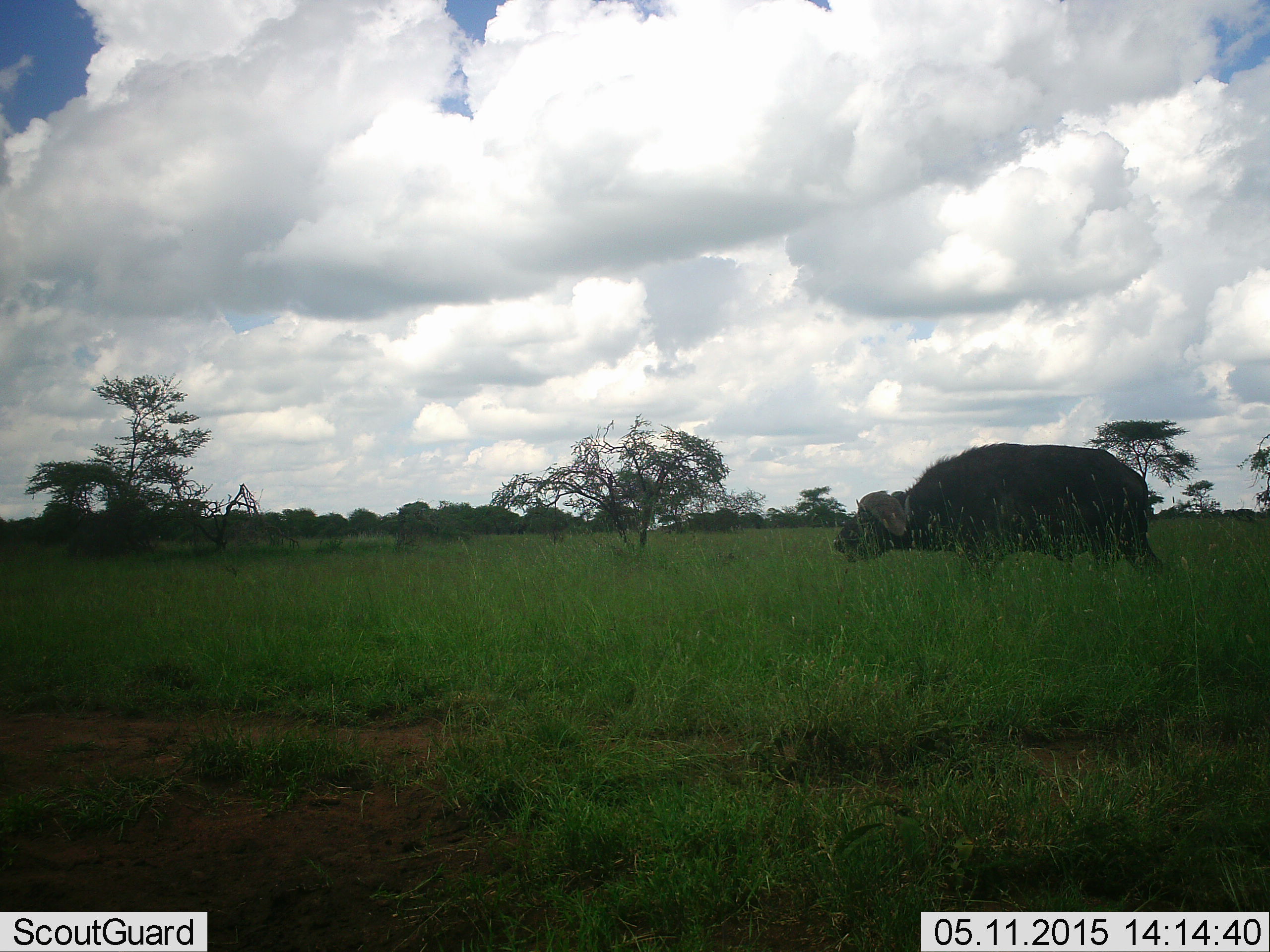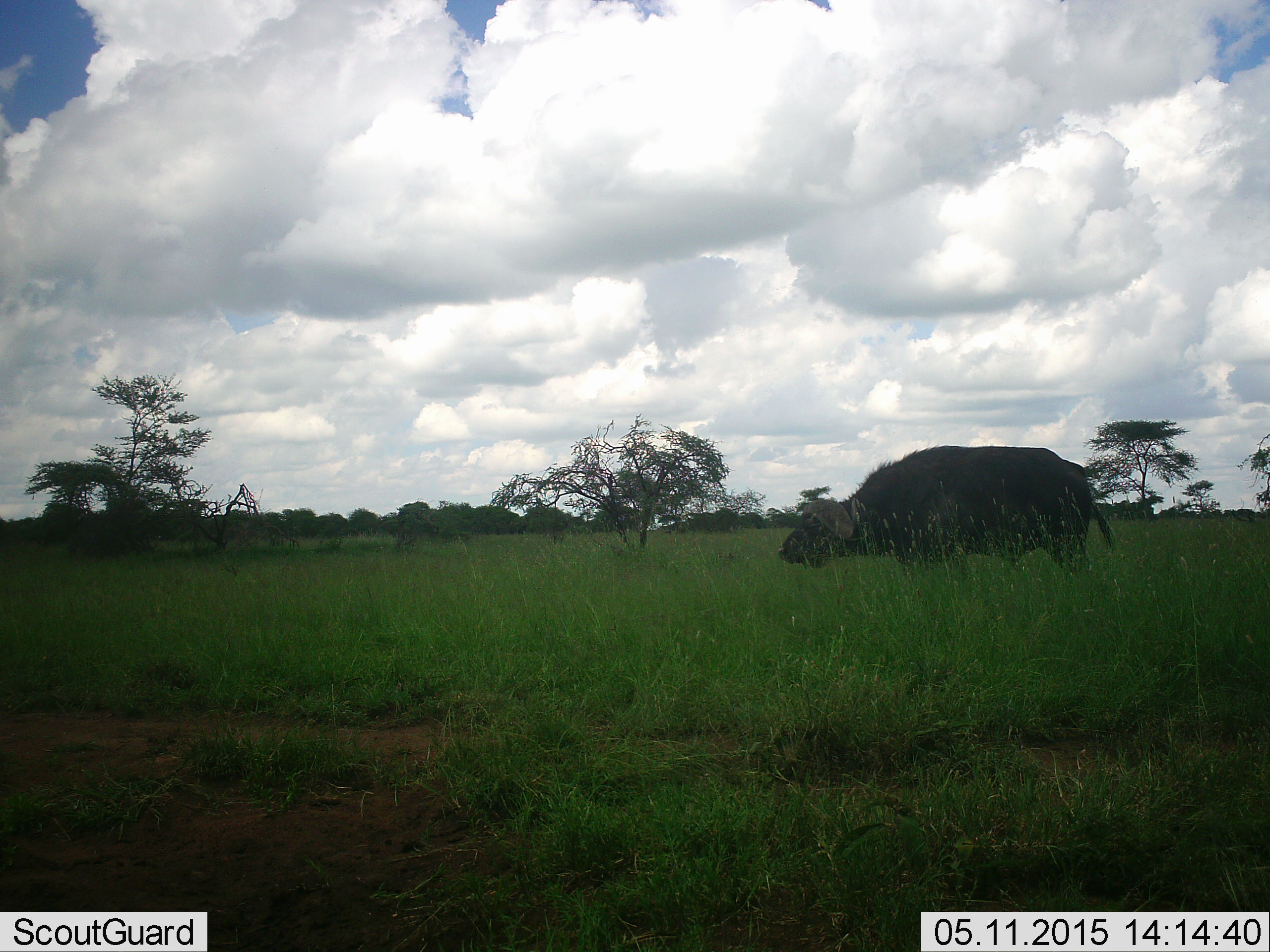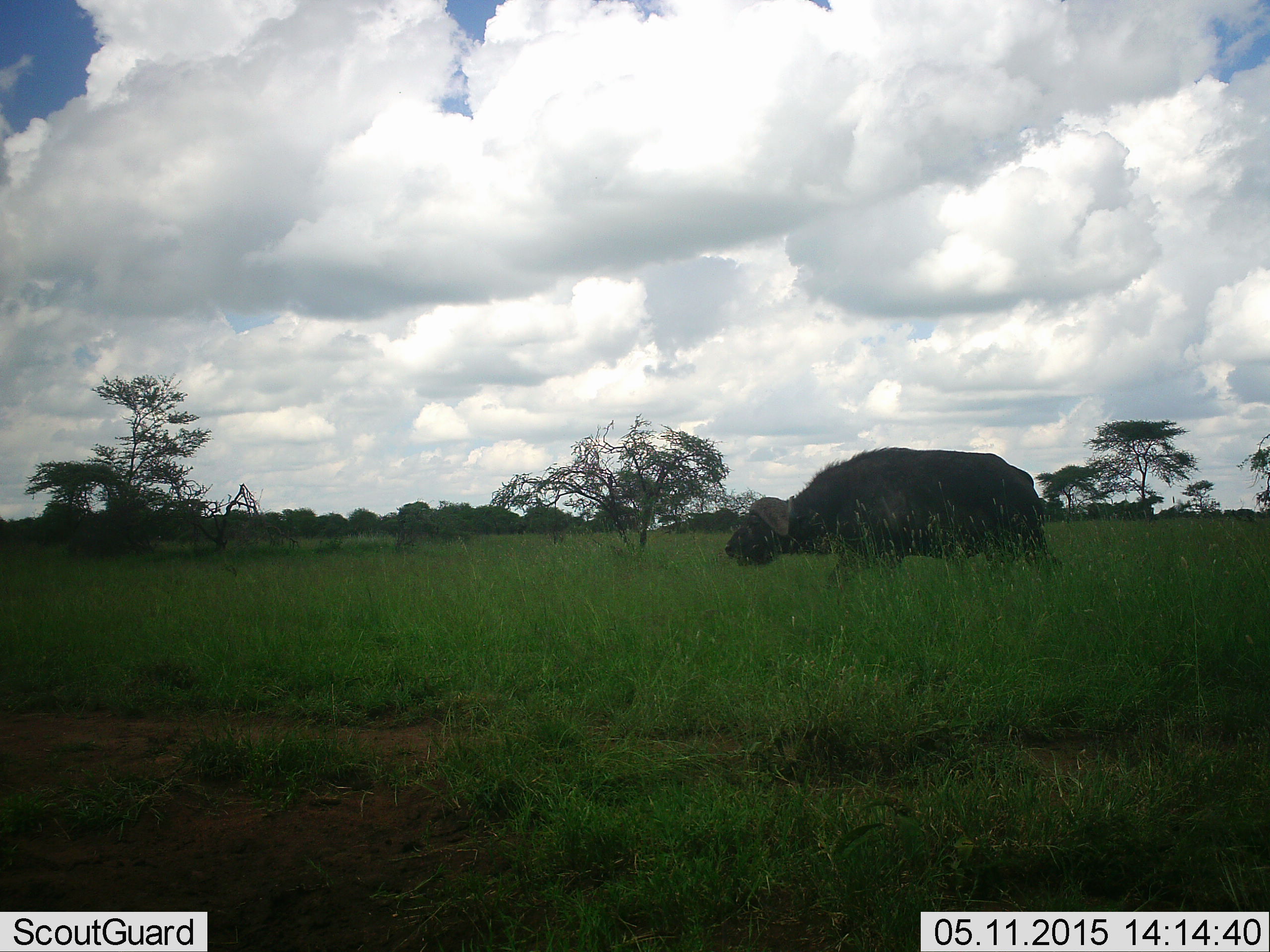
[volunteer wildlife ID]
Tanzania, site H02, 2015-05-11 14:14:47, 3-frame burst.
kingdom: Animalia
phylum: Chordata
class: Mammalia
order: Artiodactyla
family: Bovidae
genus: Syncerus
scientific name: Syncerus caffer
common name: cape buffalo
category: buffalo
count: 1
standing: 30%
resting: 0%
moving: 90%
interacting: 0%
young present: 0%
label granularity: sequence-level